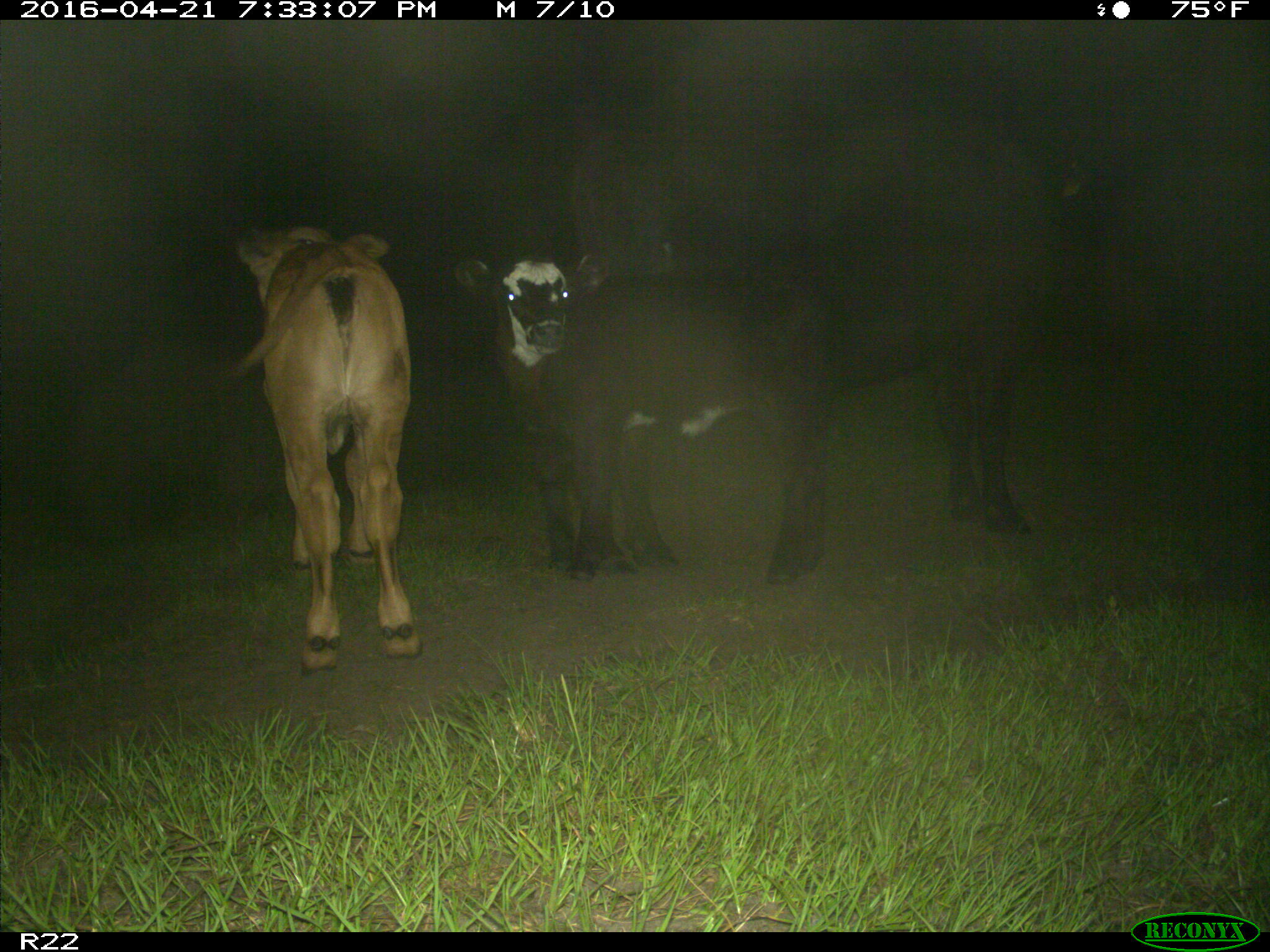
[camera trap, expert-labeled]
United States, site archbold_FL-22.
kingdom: Animalia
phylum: Chordata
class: Mammalia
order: Artiodactyla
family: Bovidae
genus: Bos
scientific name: Bos taurus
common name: domestic cow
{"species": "Bos taurus (domestic cow)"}